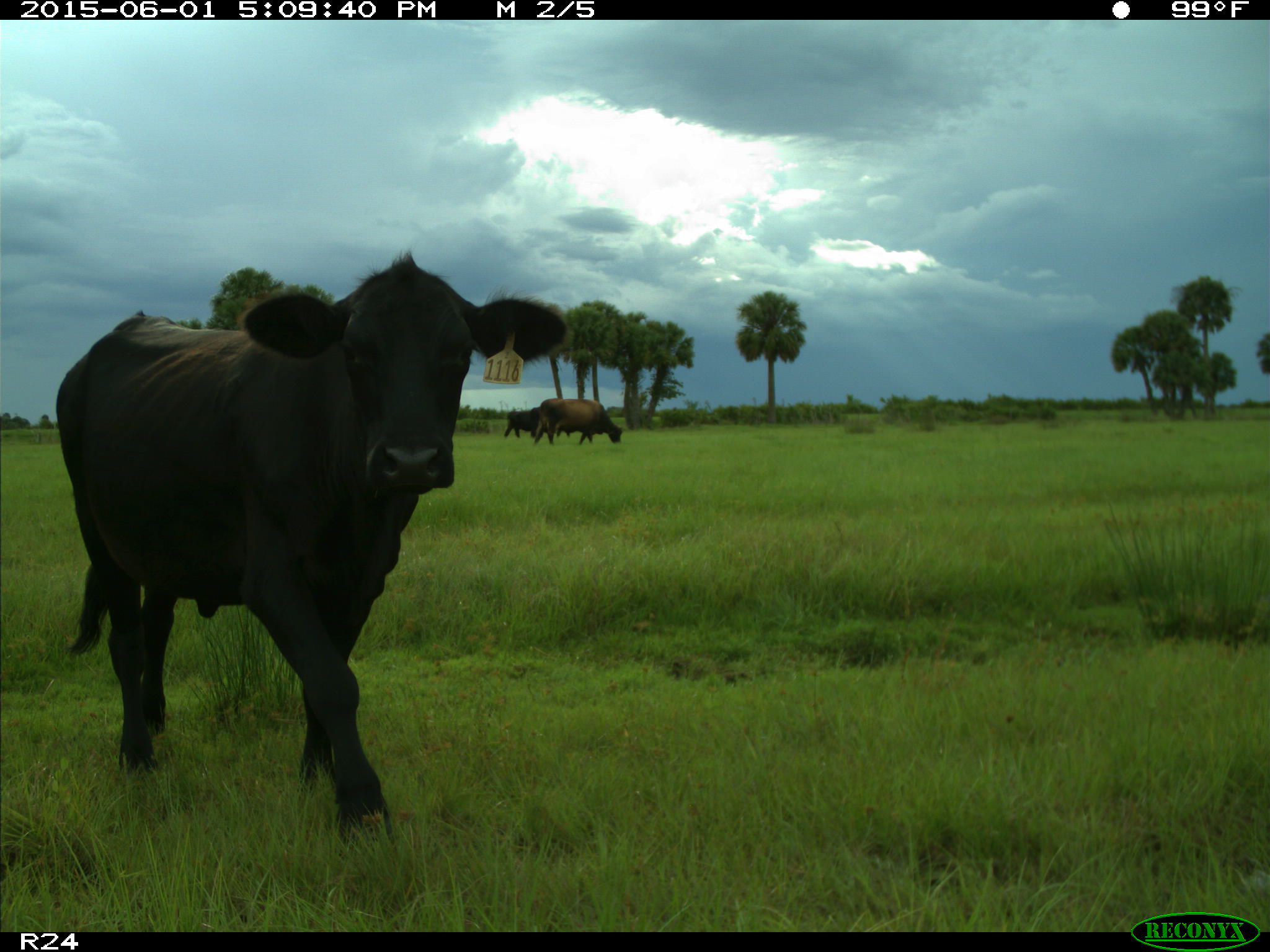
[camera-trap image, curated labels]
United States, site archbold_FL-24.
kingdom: Animalia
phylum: Chordata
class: Mammalia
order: Artiodactyla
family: Bovidae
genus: Bos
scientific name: Bos taurus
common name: domestic cow